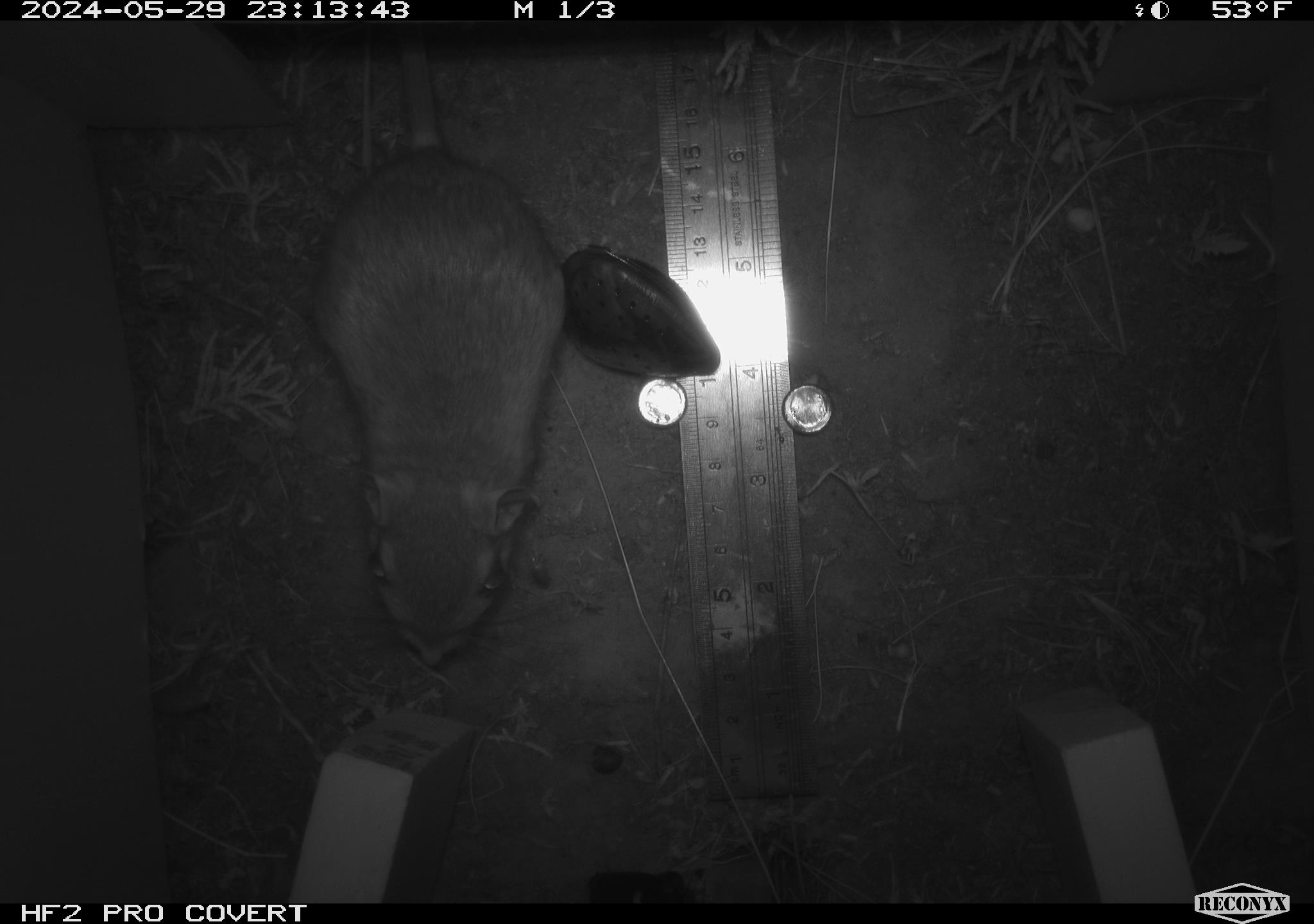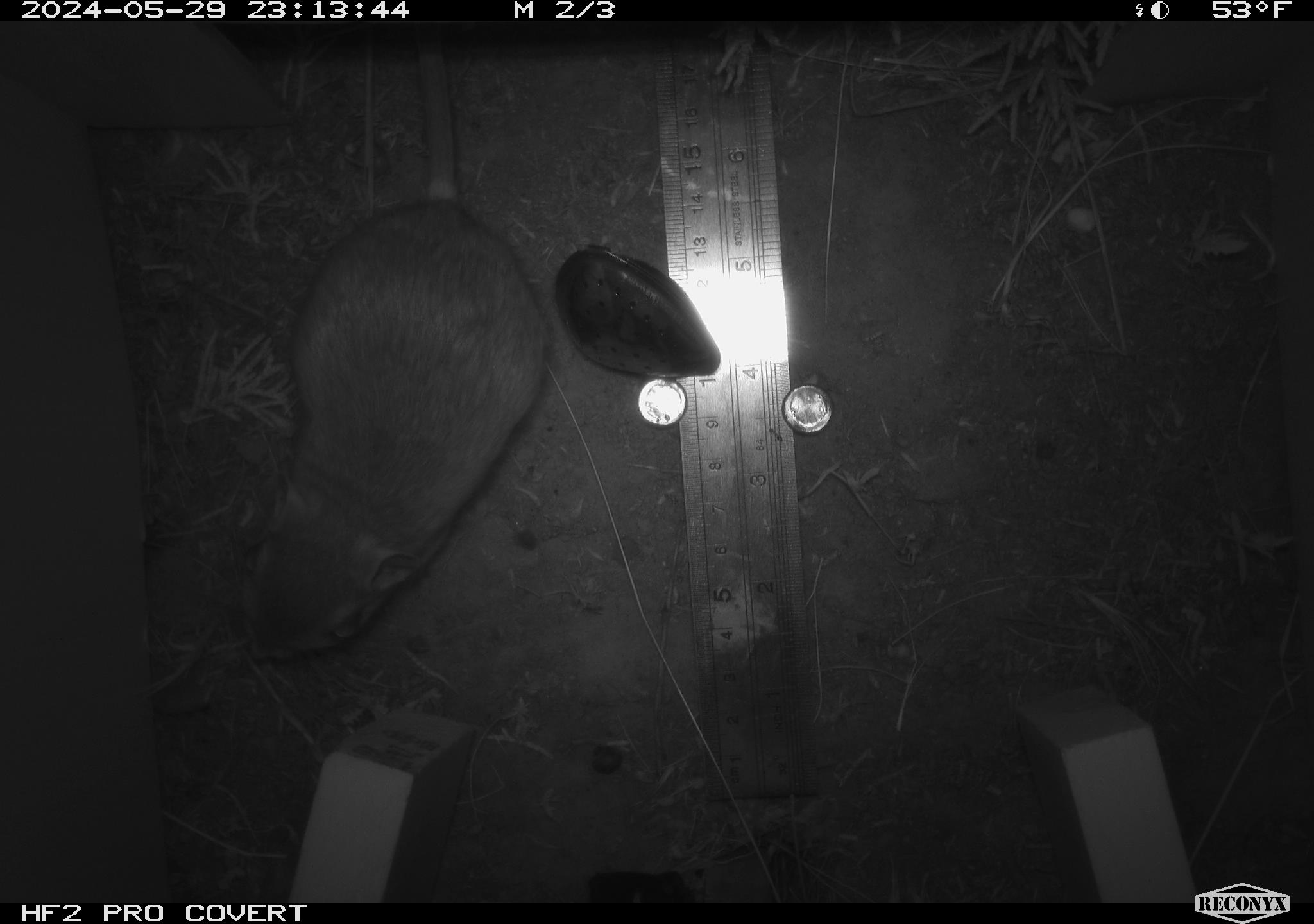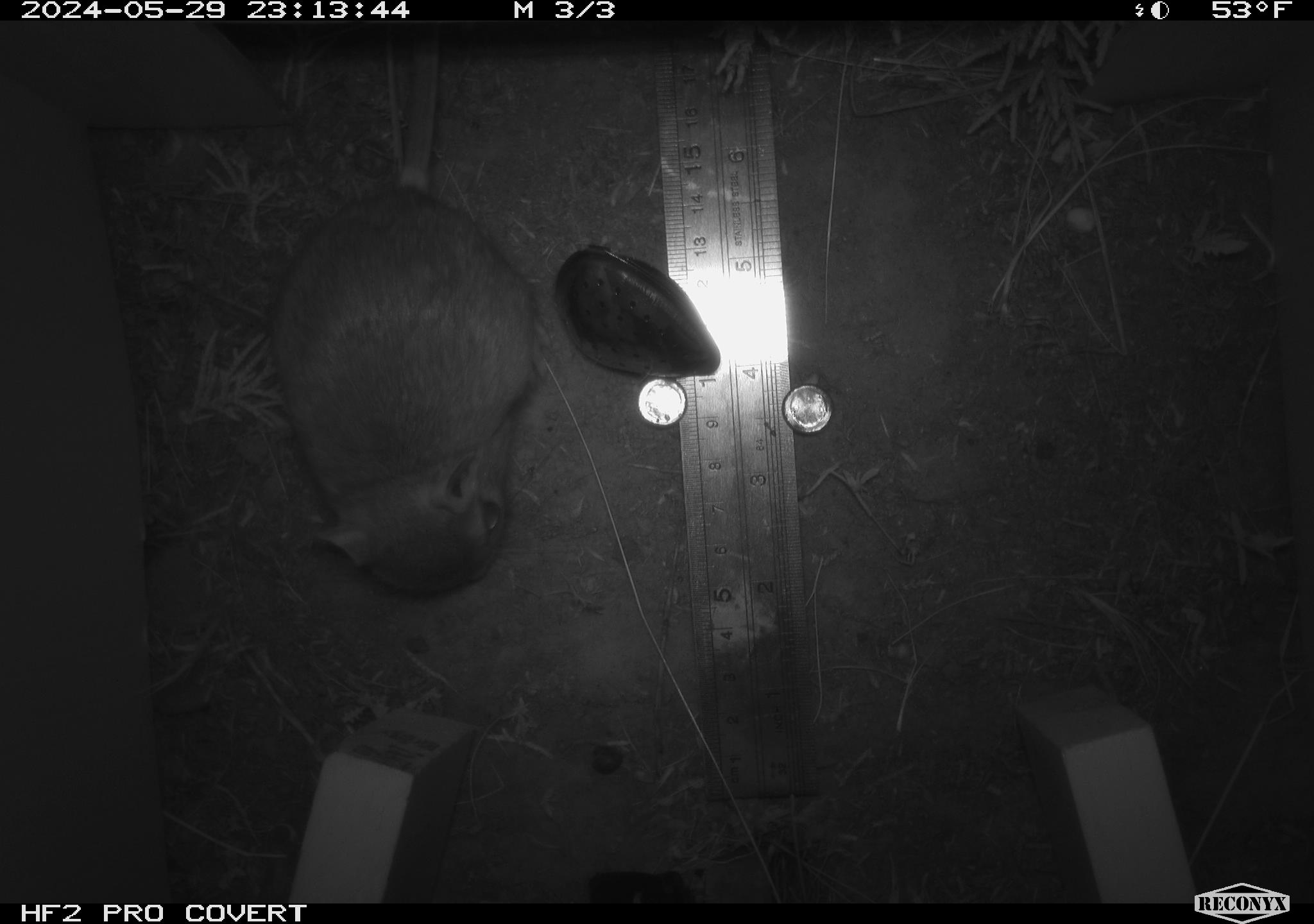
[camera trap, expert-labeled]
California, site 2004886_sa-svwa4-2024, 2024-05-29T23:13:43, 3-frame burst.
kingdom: Animalia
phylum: Chordata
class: Mammalia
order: Rodentia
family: Heteromyidae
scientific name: Heteromyidae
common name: kangaroo rats and pocket mice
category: heteromyidae family